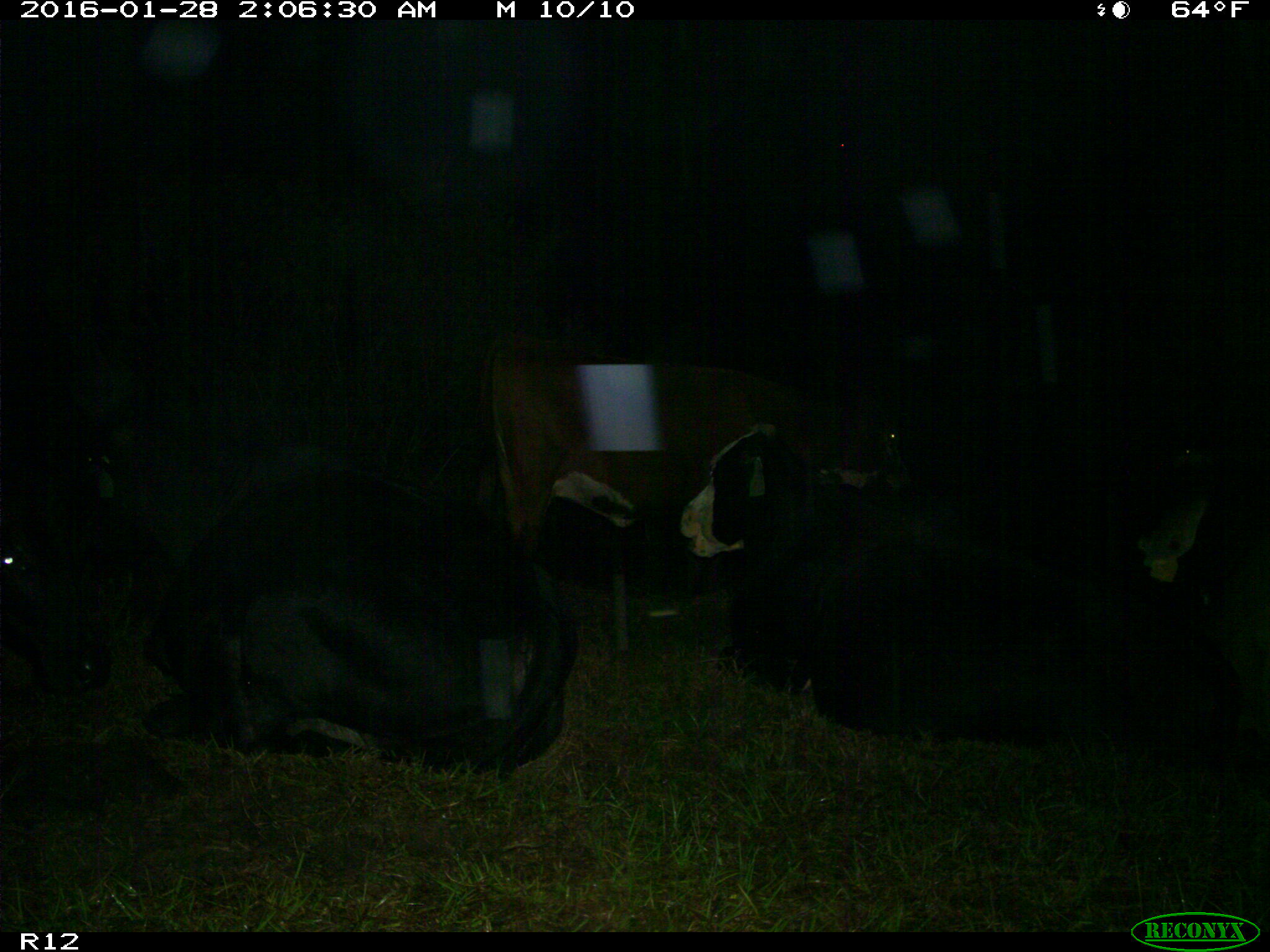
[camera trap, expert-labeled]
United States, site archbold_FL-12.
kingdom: Animalia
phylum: Chordata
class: Mammalia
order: Artiodactyla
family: Bovidae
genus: Bos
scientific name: Bos taurus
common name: domestic cow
Bos taurus (domestic cow).